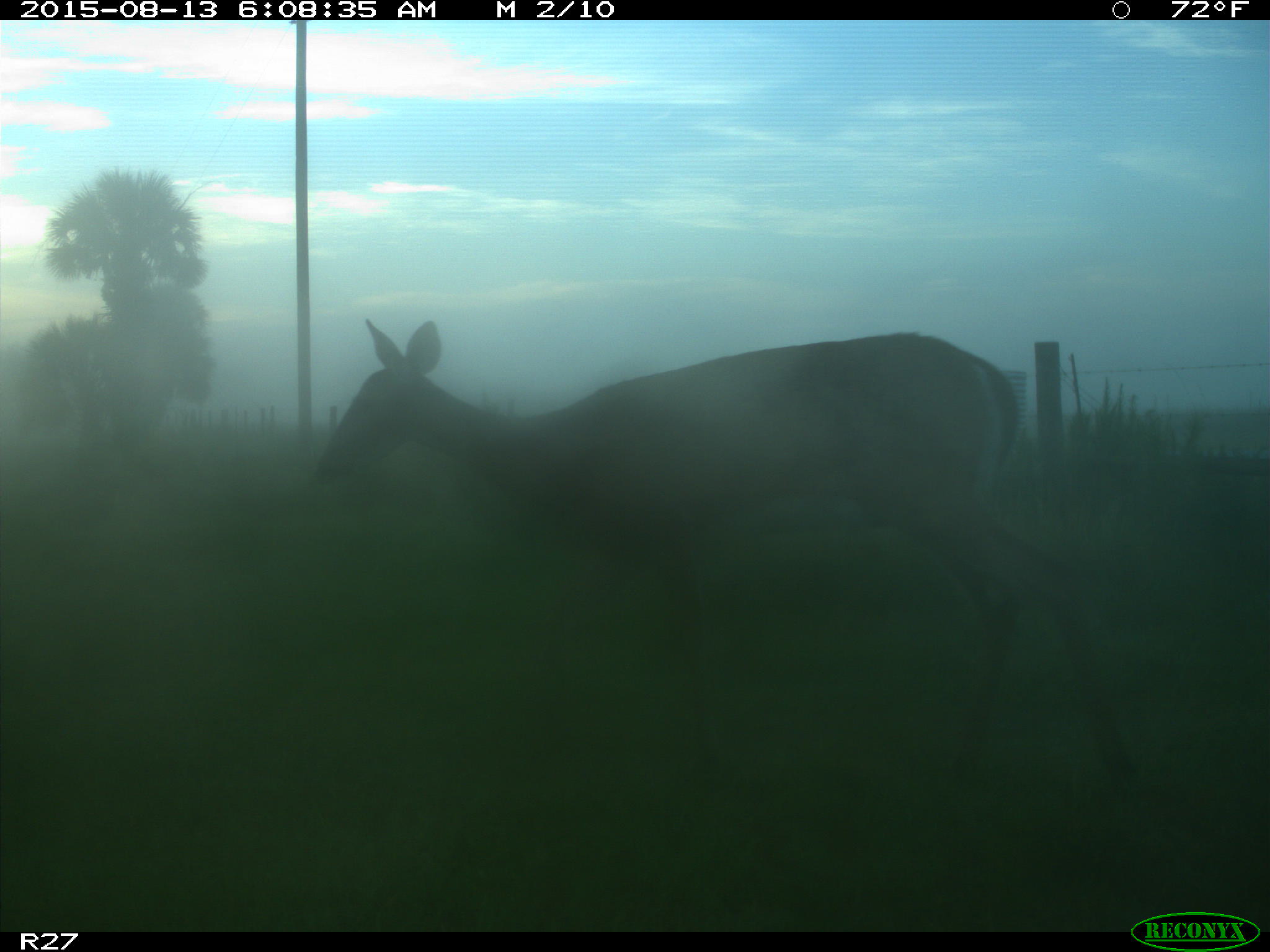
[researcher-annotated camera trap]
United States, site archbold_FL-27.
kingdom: Animalia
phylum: Chordata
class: Mammalia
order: Artiodactyla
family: Cervidae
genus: Odocoileus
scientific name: Odocoileus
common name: deer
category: unidentified deer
Unidentified deer (deer) (Odocoileus).